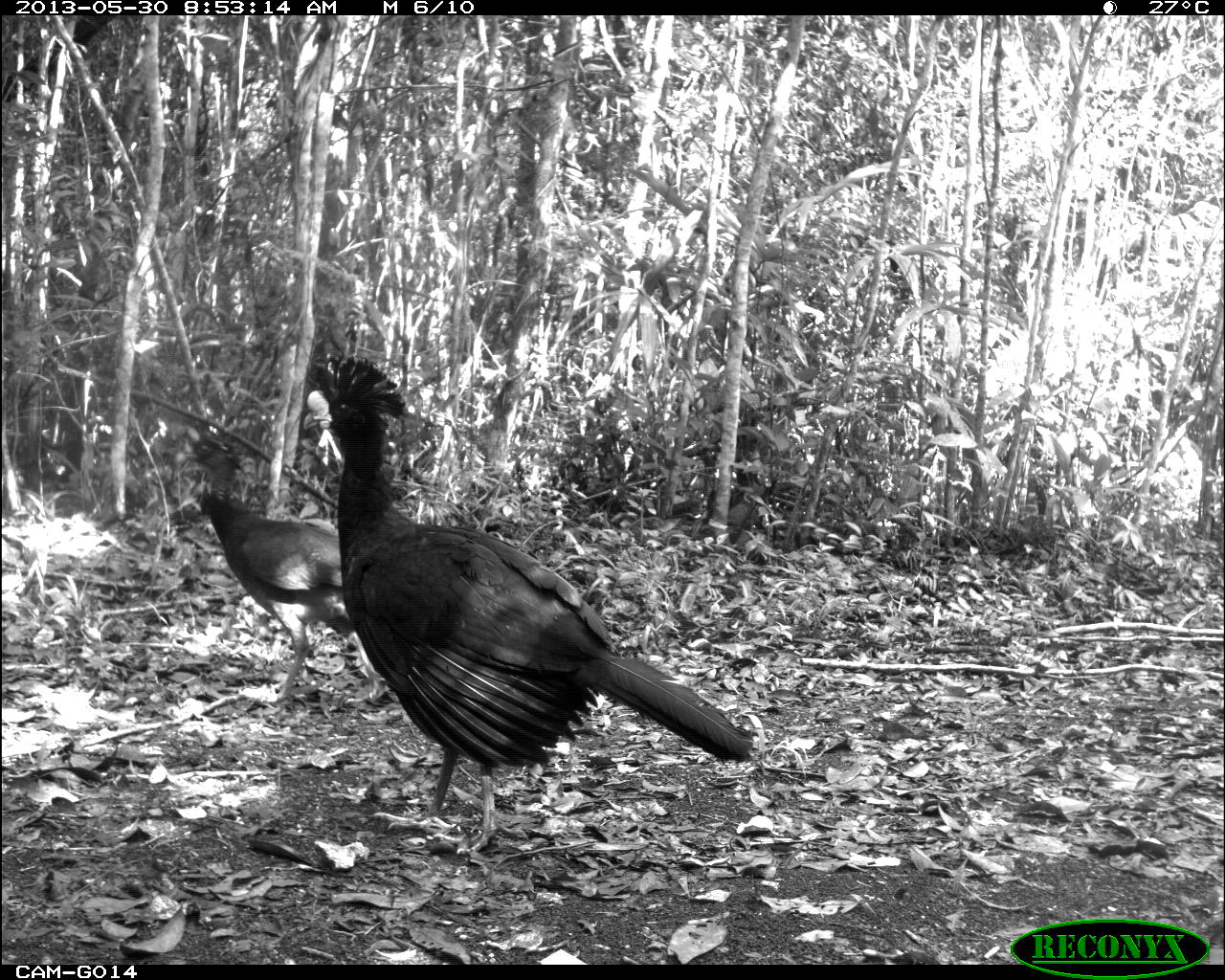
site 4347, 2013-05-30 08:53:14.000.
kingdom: Animalia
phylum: Chordata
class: Aves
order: Galliformes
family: Cracidae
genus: Crax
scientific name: Crax rubra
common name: great curassow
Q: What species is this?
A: Crax rubra (great curassow).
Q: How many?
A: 1.